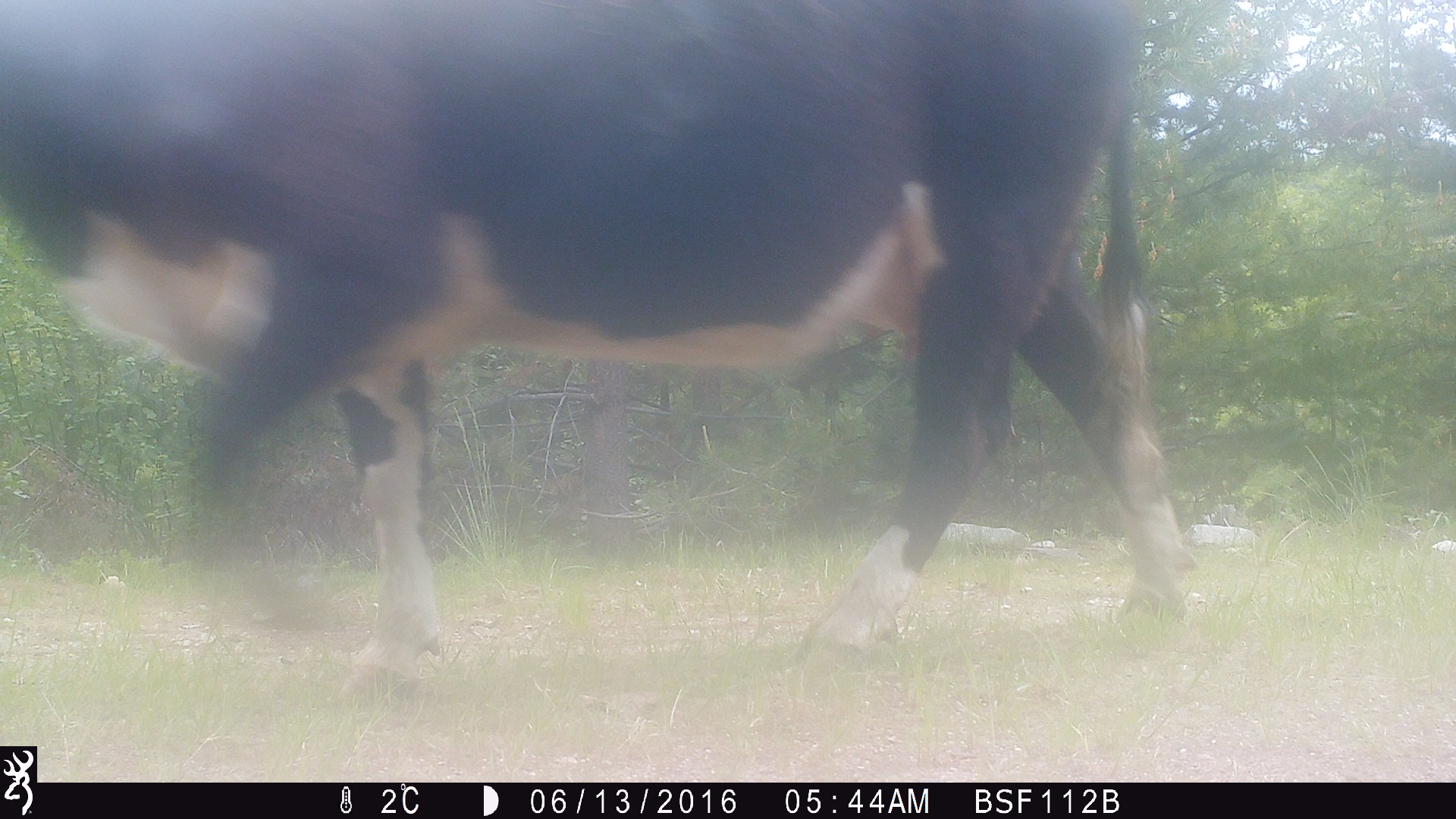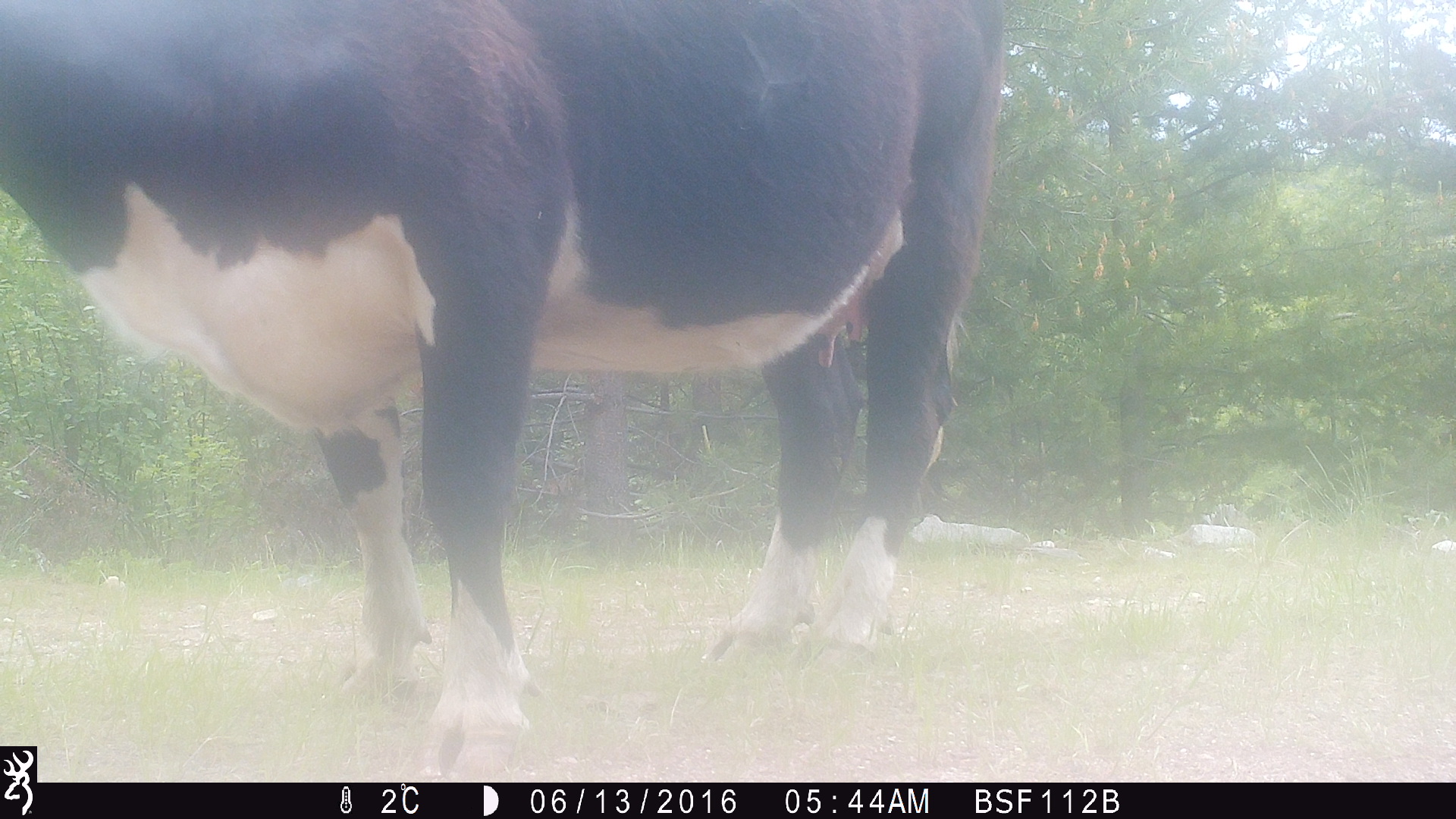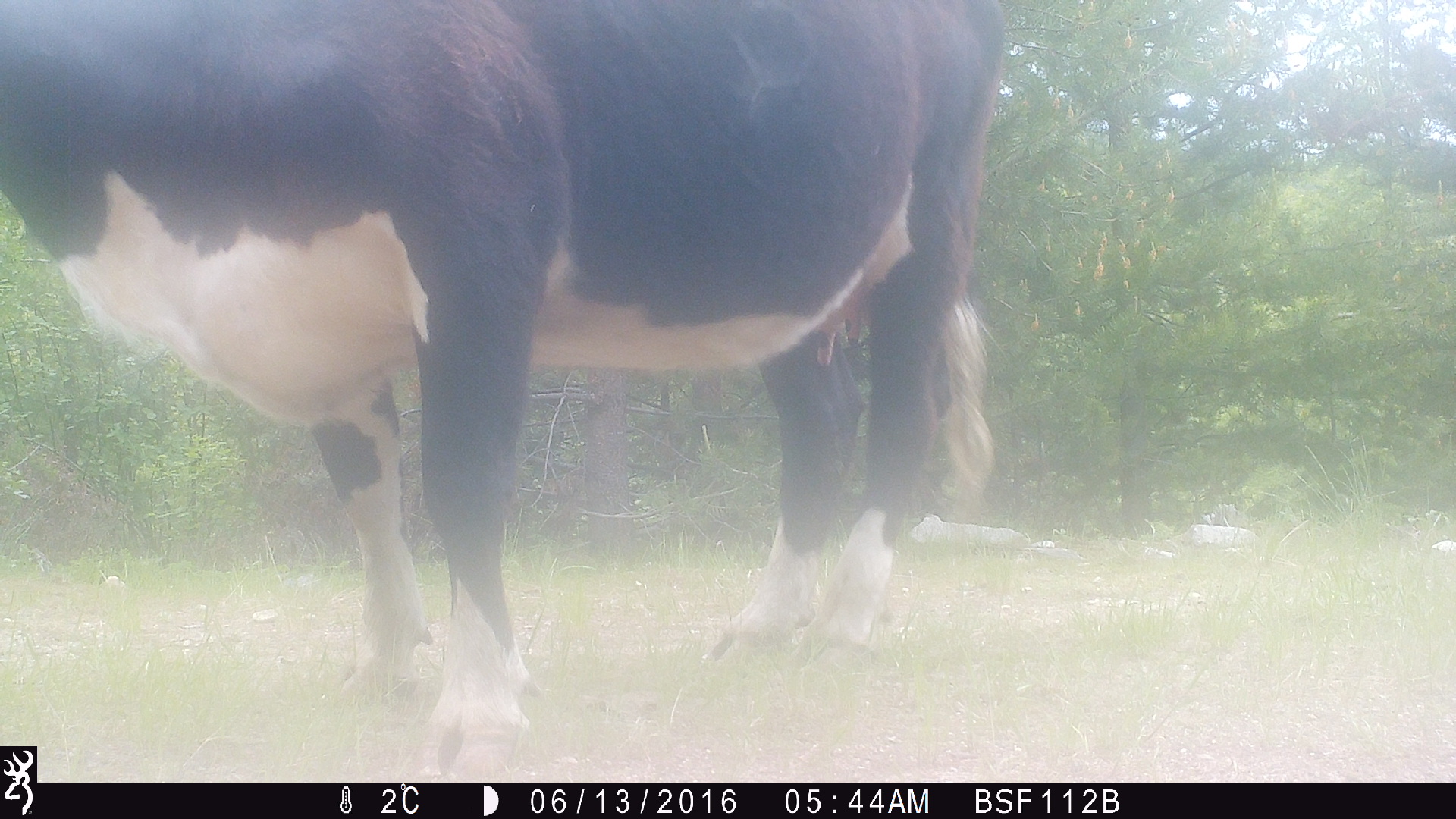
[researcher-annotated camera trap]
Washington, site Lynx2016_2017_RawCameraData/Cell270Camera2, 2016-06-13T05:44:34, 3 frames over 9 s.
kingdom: Animalia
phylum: Chordata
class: Mammalia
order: Artiodactyla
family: Bovidae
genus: Bos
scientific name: Bos taurus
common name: domestic cattle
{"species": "domestic cattle (Bos taurus)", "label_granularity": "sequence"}